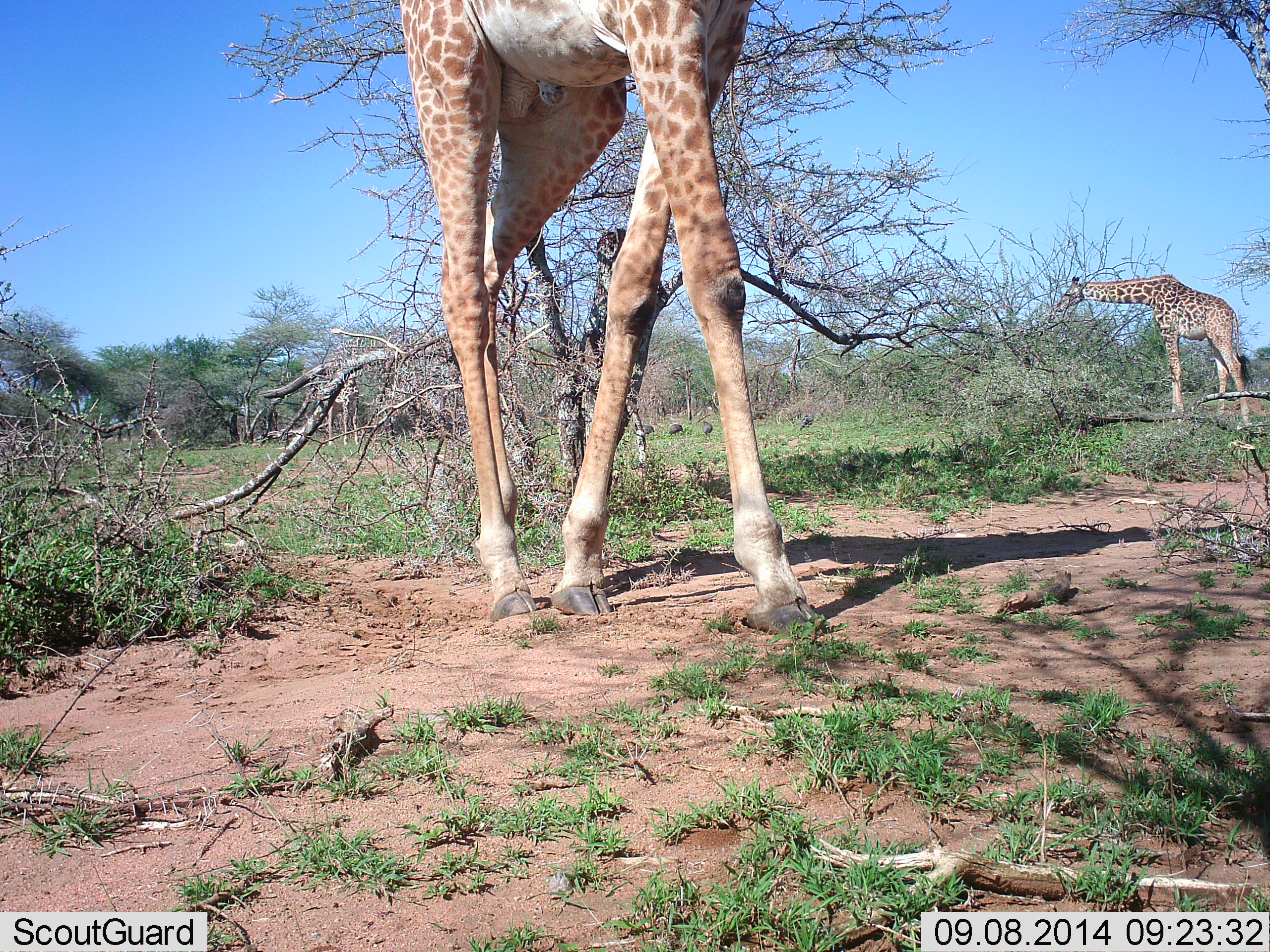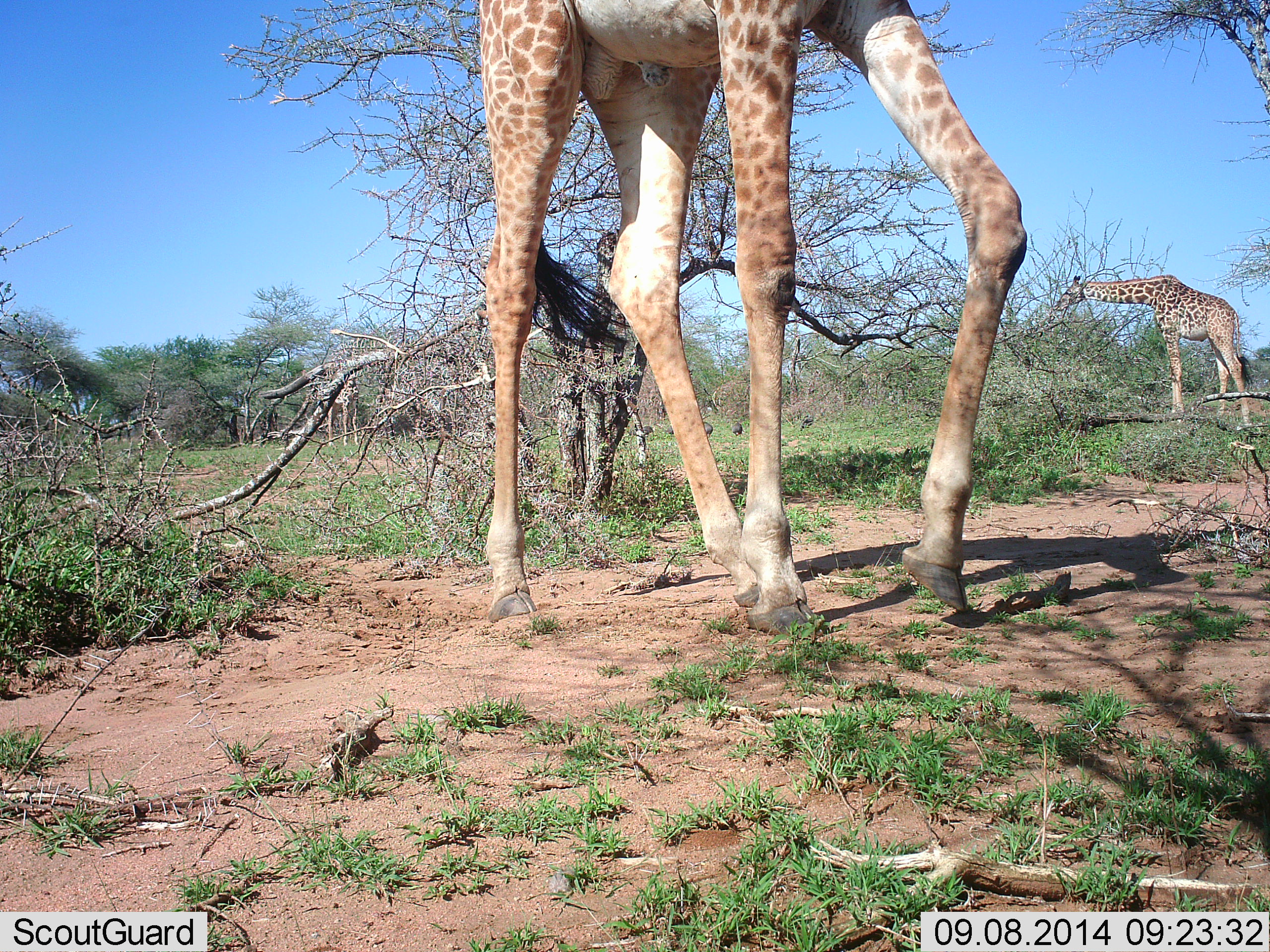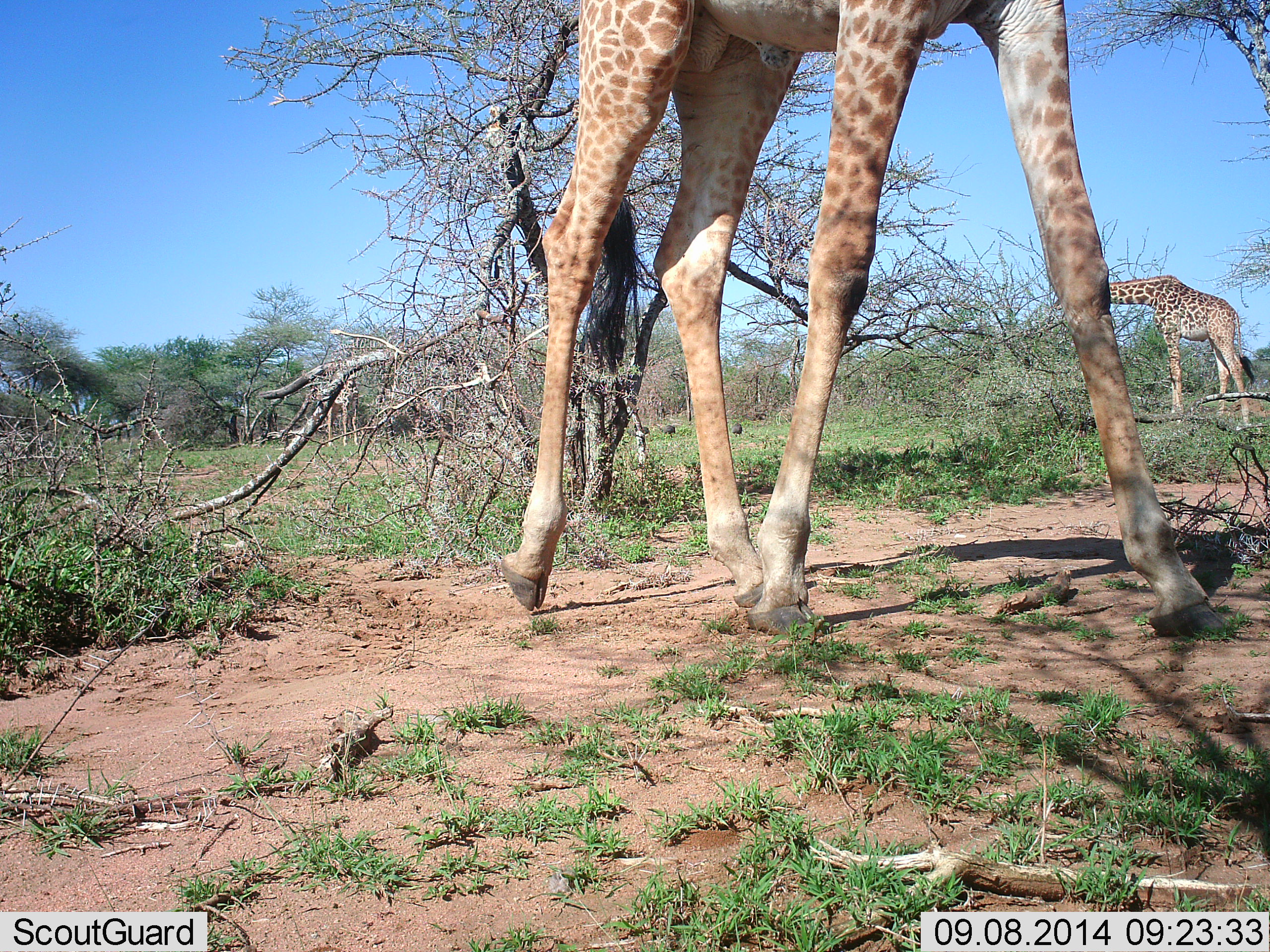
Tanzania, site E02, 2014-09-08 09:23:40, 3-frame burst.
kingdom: Animalia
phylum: Chordata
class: Mammalia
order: Artiodactyla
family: Giraffidae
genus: Giraffa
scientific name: Giraffa camelopardalis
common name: giraffe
Giraffe (Giraffa camelopardalis), count 2. Behavior (volunteer vote fractions): standing 36%, resting 0%, moving 64%, interacting 0%. Young present (vote fraction): 0%. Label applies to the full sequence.